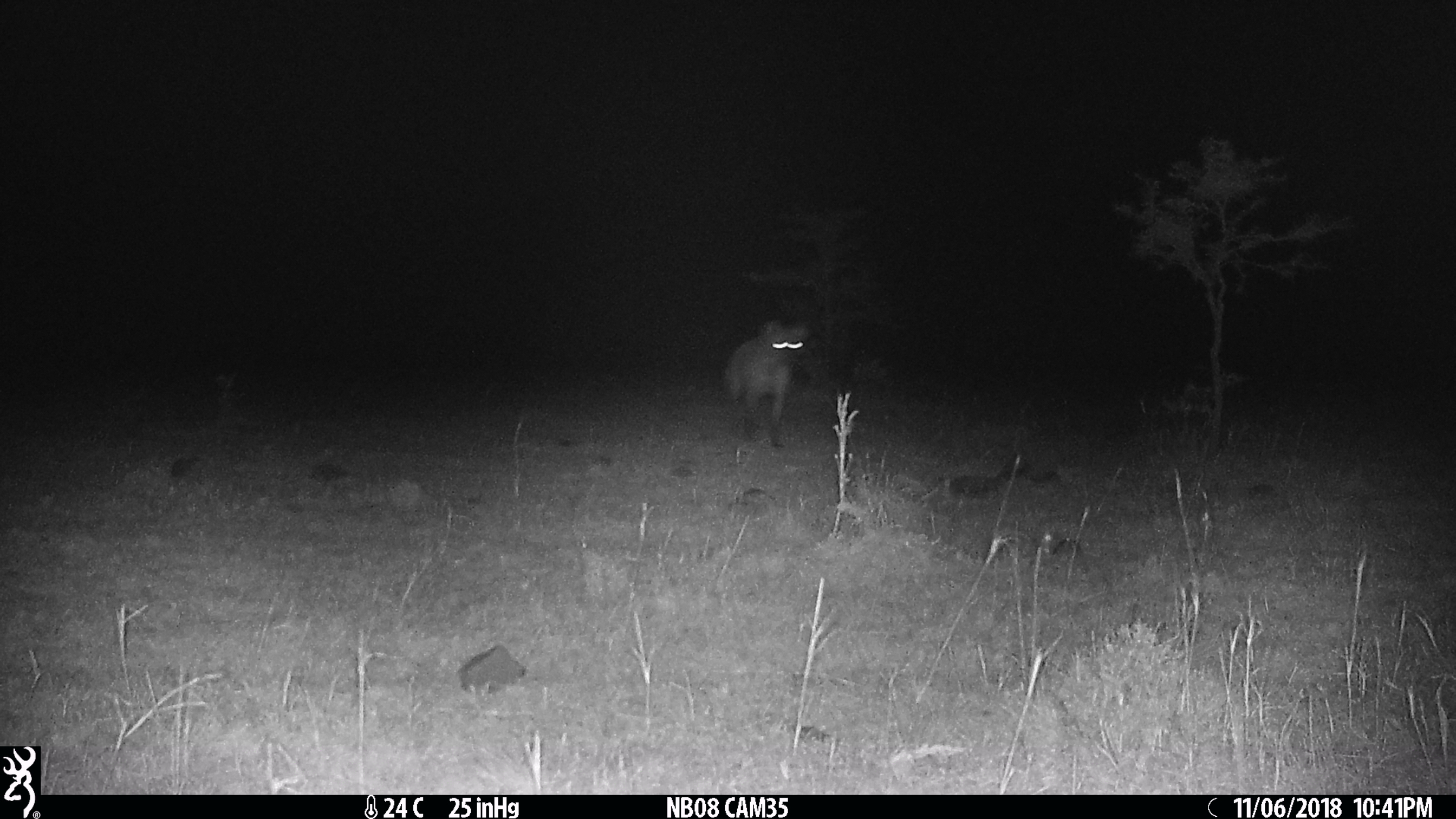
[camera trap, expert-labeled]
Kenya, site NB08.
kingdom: Animalia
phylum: Chordata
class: Mammalia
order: Carnivora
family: Hyaenidae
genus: Crocuta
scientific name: Crocuta crocuta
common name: spotted hyena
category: hyena spotted